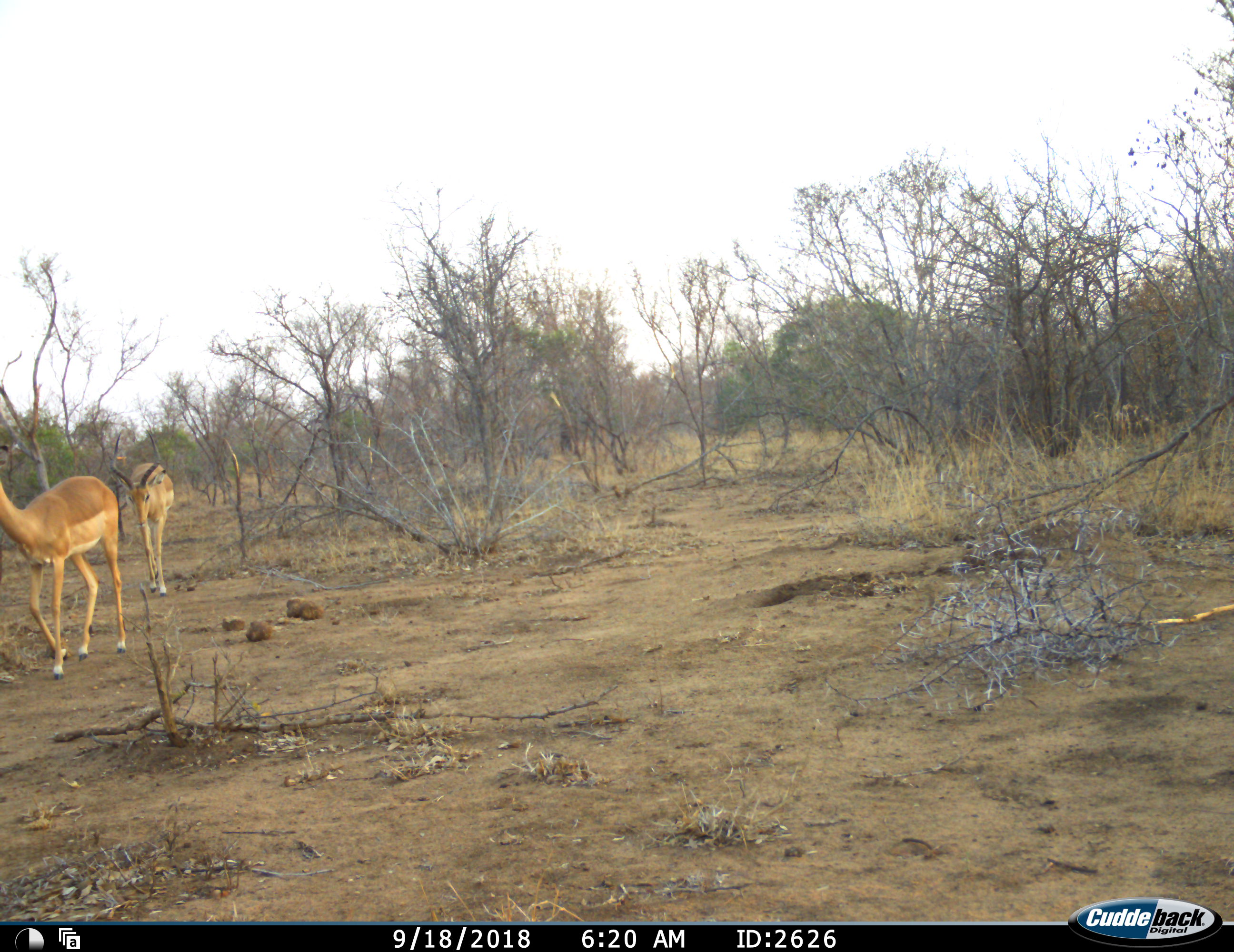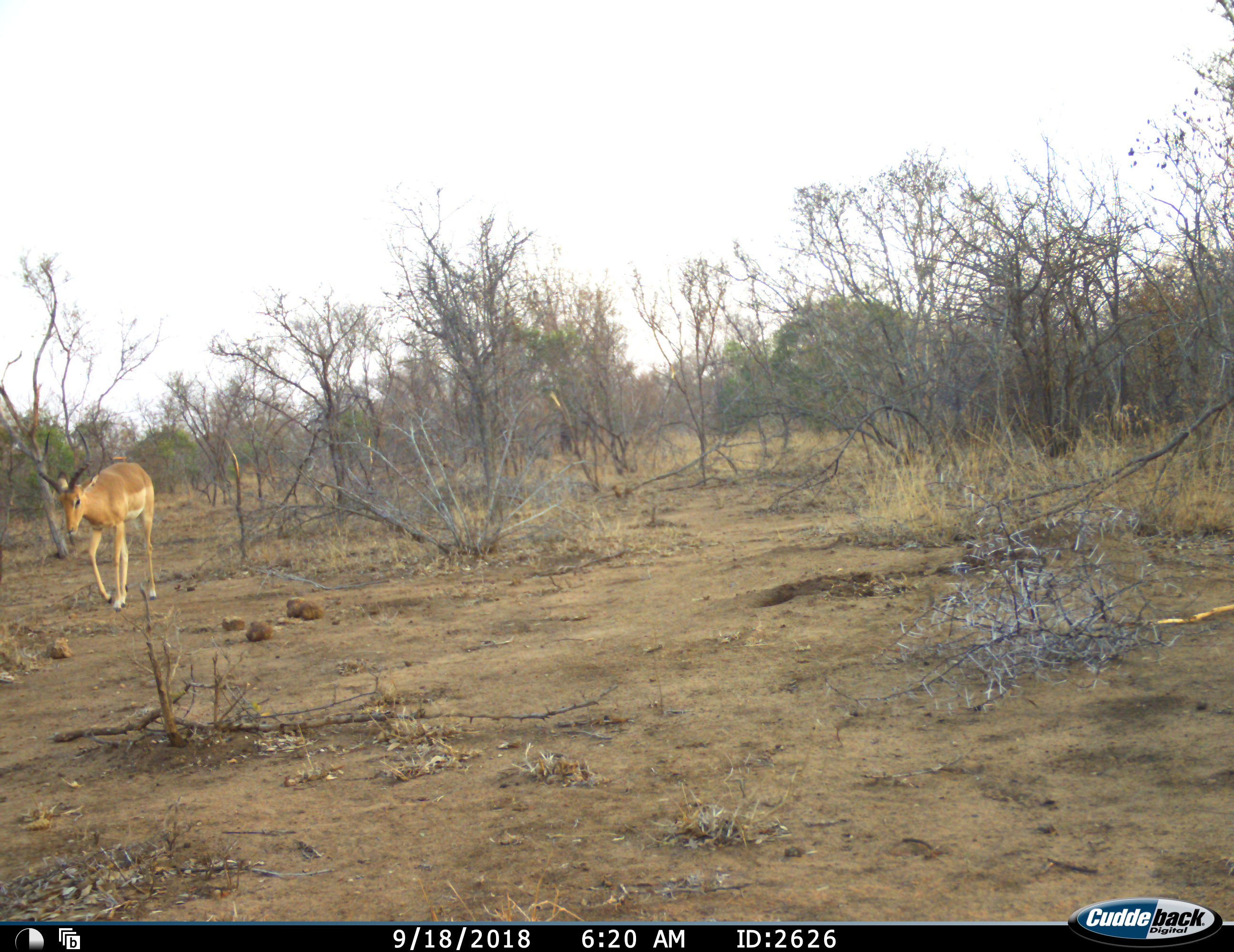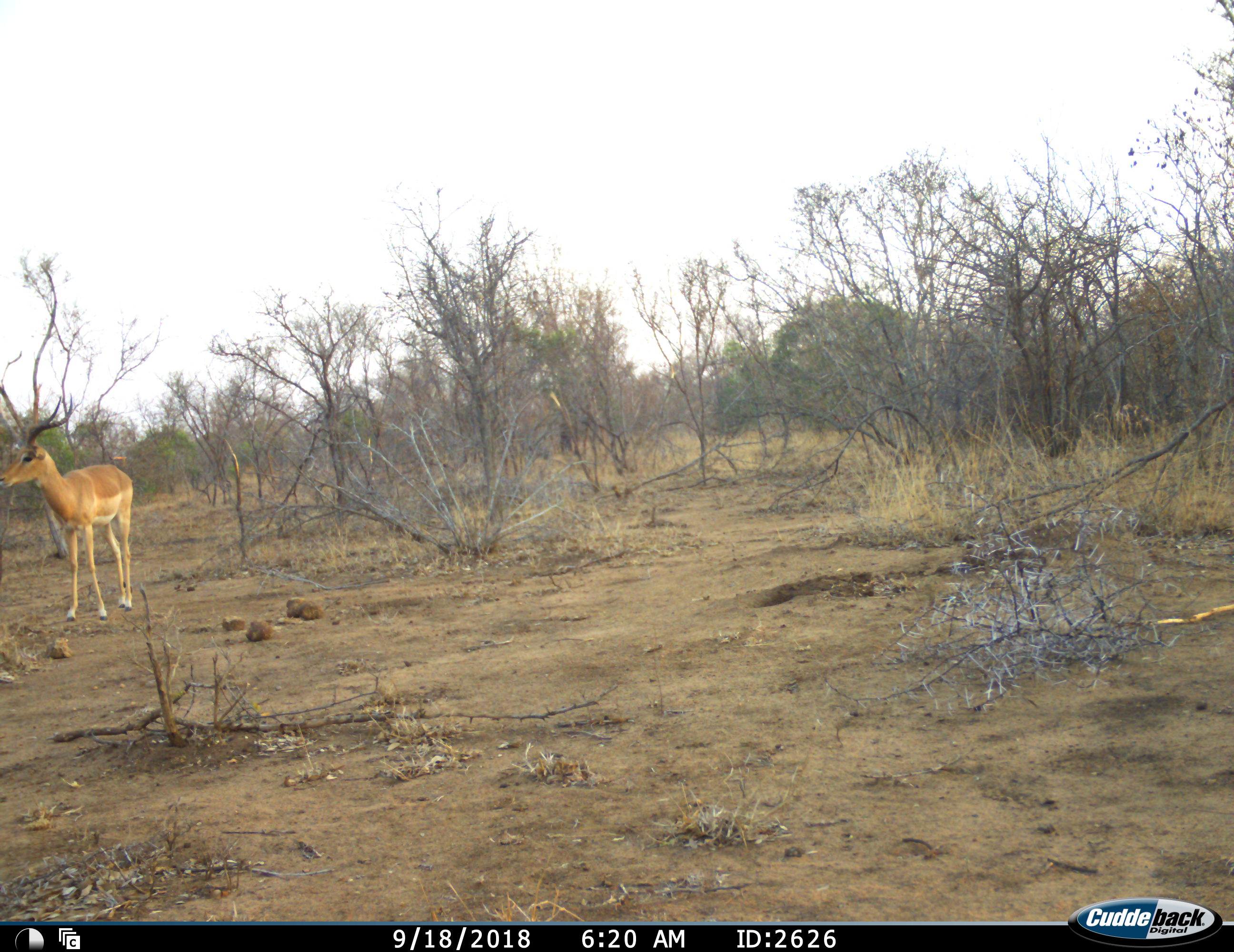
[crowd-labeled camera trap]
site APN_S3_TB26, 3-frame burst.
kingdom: Animalia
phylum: Chordata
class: Mammalia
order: Artiodactyla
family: Bovidae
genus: Aepyceros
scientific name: Aepyceros melampus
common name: impala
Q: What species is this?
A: Impala (Aepyceros melampus).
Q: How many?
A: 2.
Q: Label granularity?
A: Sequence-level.